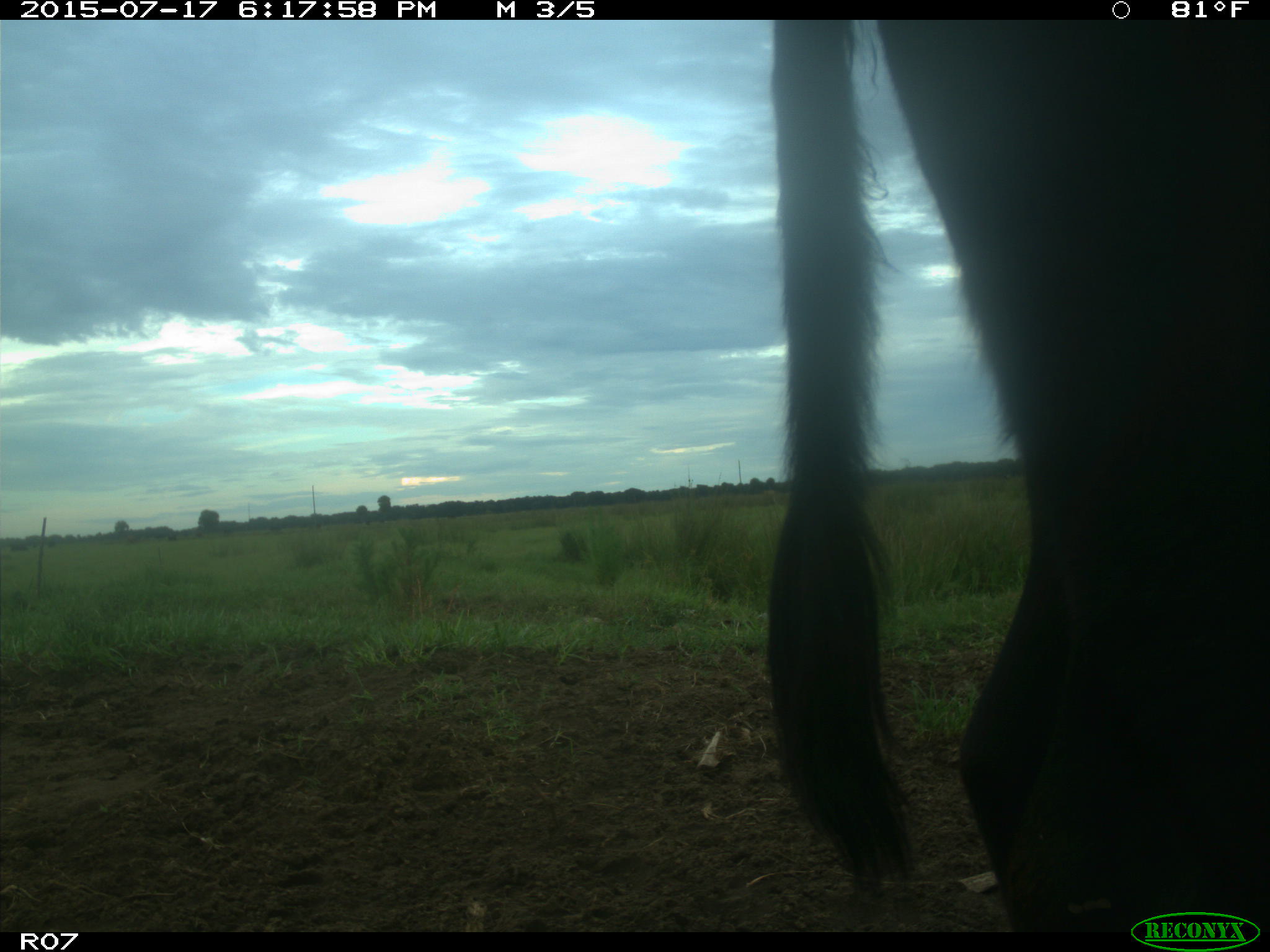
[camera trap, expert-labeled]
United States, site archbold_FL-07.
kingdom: Animalia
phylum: Chordata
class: Mammalia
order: Artiodactyla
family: Bovidae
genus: Bos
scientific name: Bos taurus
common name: domestic cow